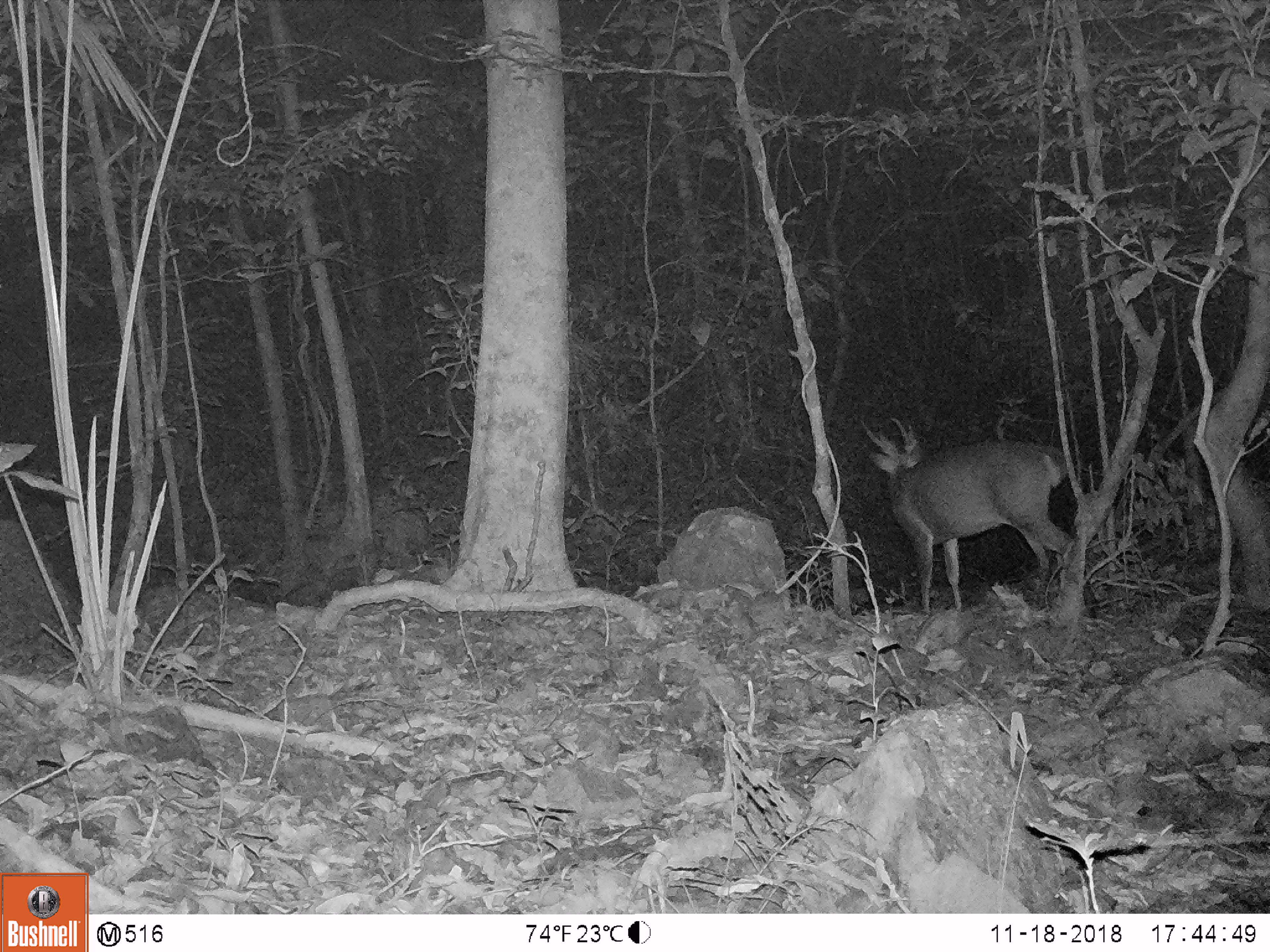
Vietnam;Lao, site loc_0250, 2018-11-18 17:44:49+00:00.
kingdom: Animalia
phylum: Chordata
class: Mammalia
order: Artiodactyla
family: Cervidae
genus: Muntiacus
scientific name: Muntiacus vuquangensis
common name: large-antlered muntjac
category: large antlered muntjac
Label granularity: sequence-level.